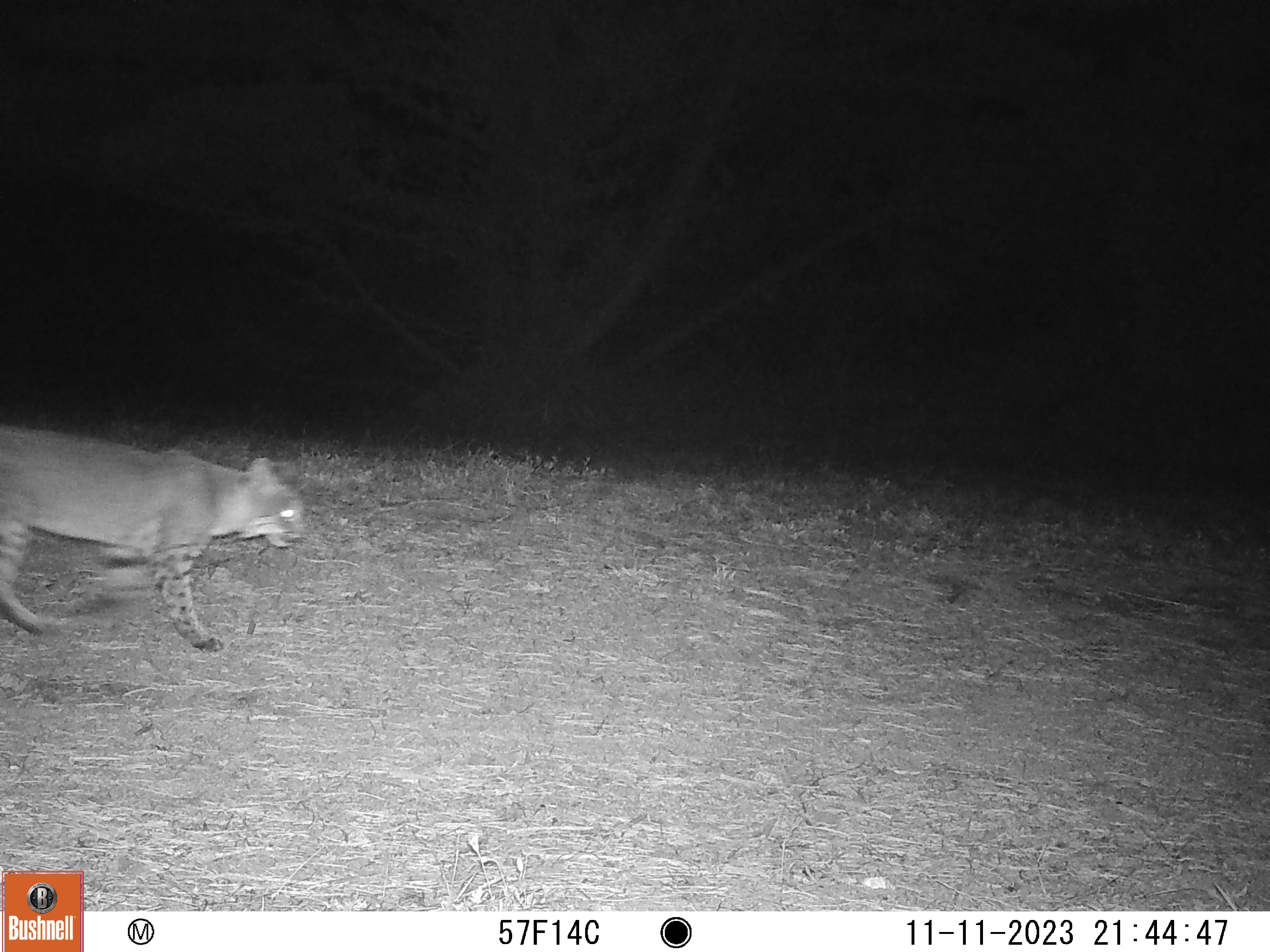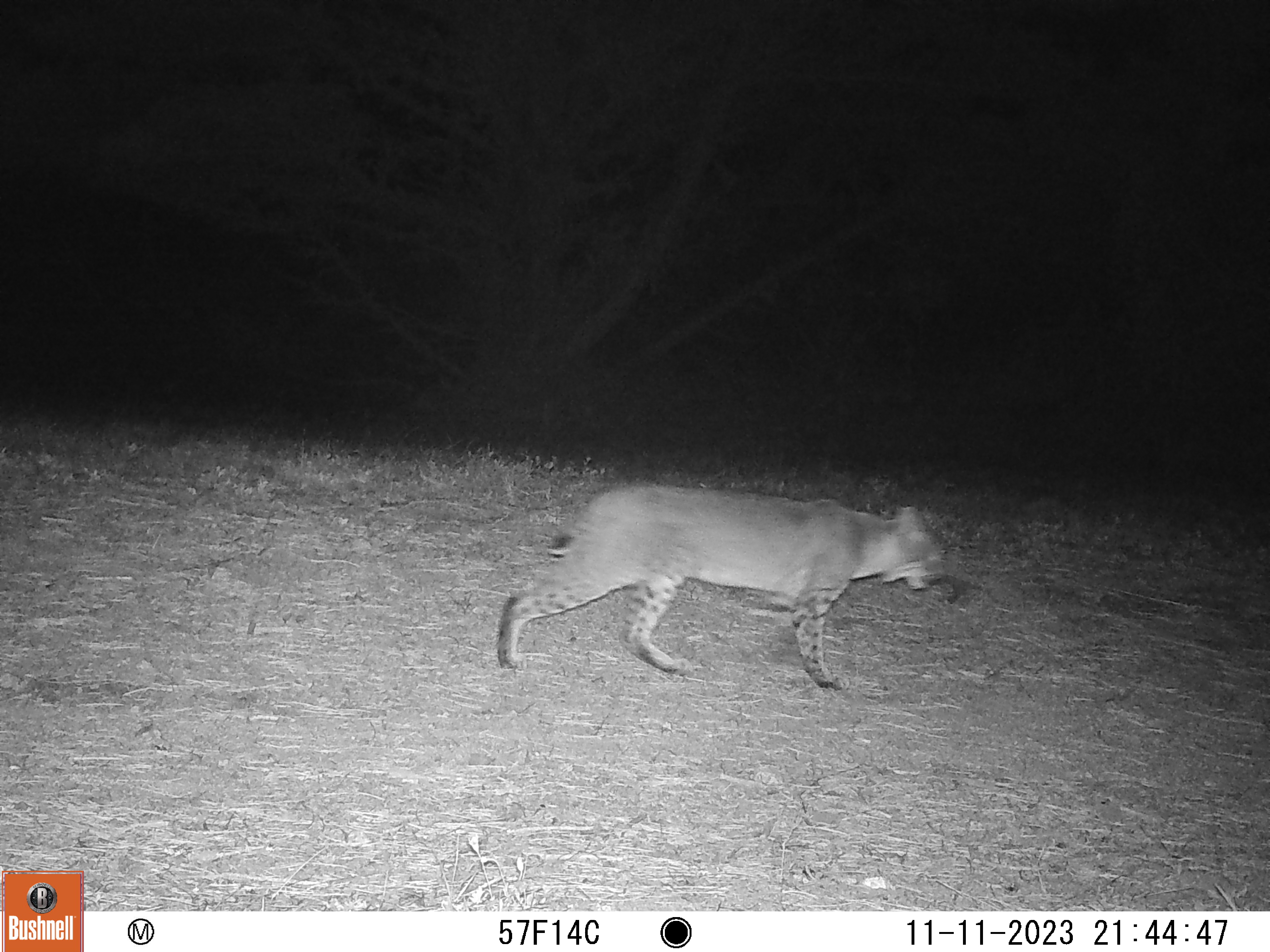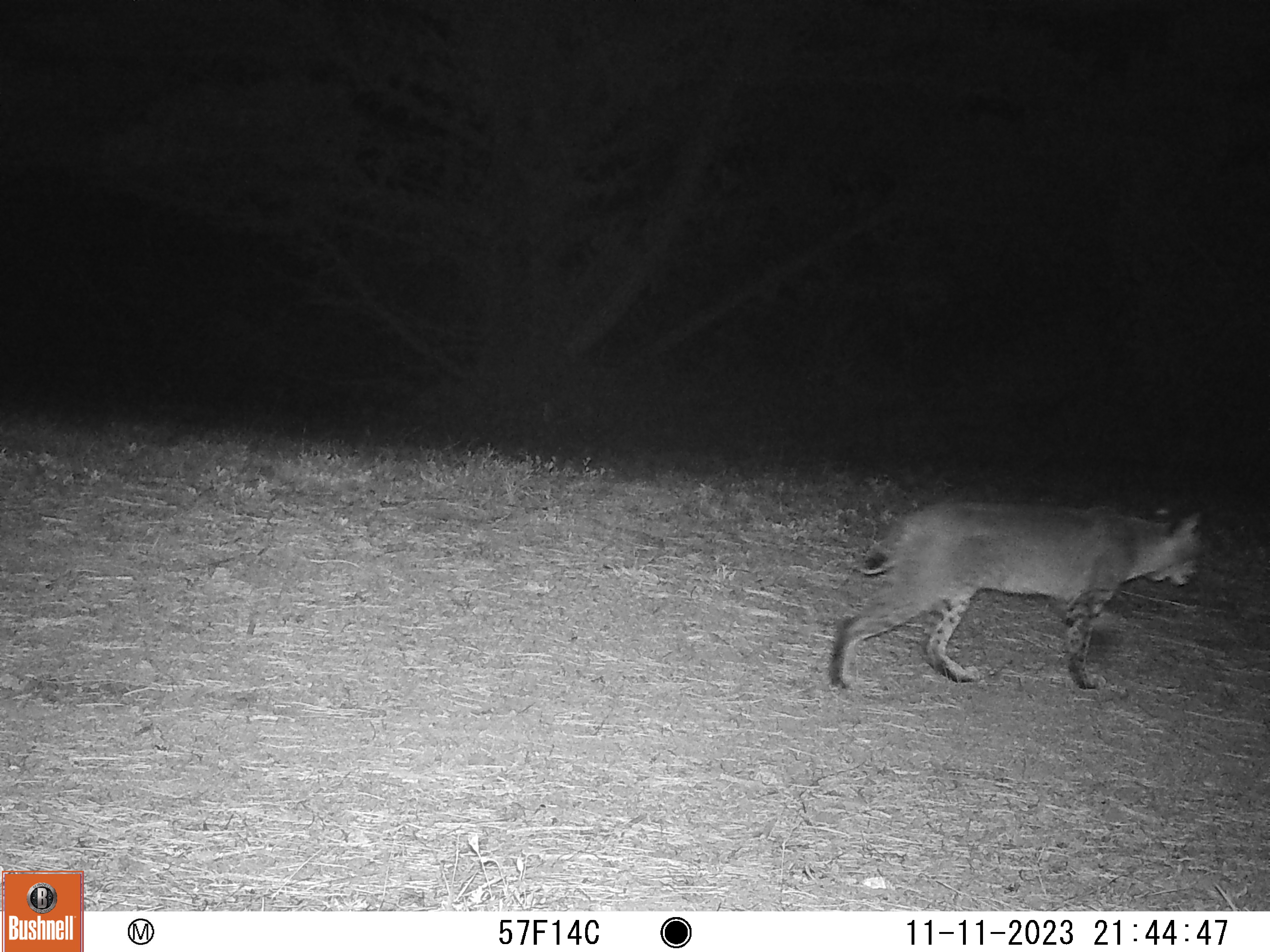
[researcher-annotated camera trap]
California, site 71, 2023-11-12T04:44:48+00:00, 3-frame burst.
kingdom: Animalia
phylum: Chordata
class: Mammalia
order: Carnivora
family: Felidae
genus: Lynx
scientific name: Lynx rufus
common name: bobcat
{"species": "bobcat (Lynx rufus)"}